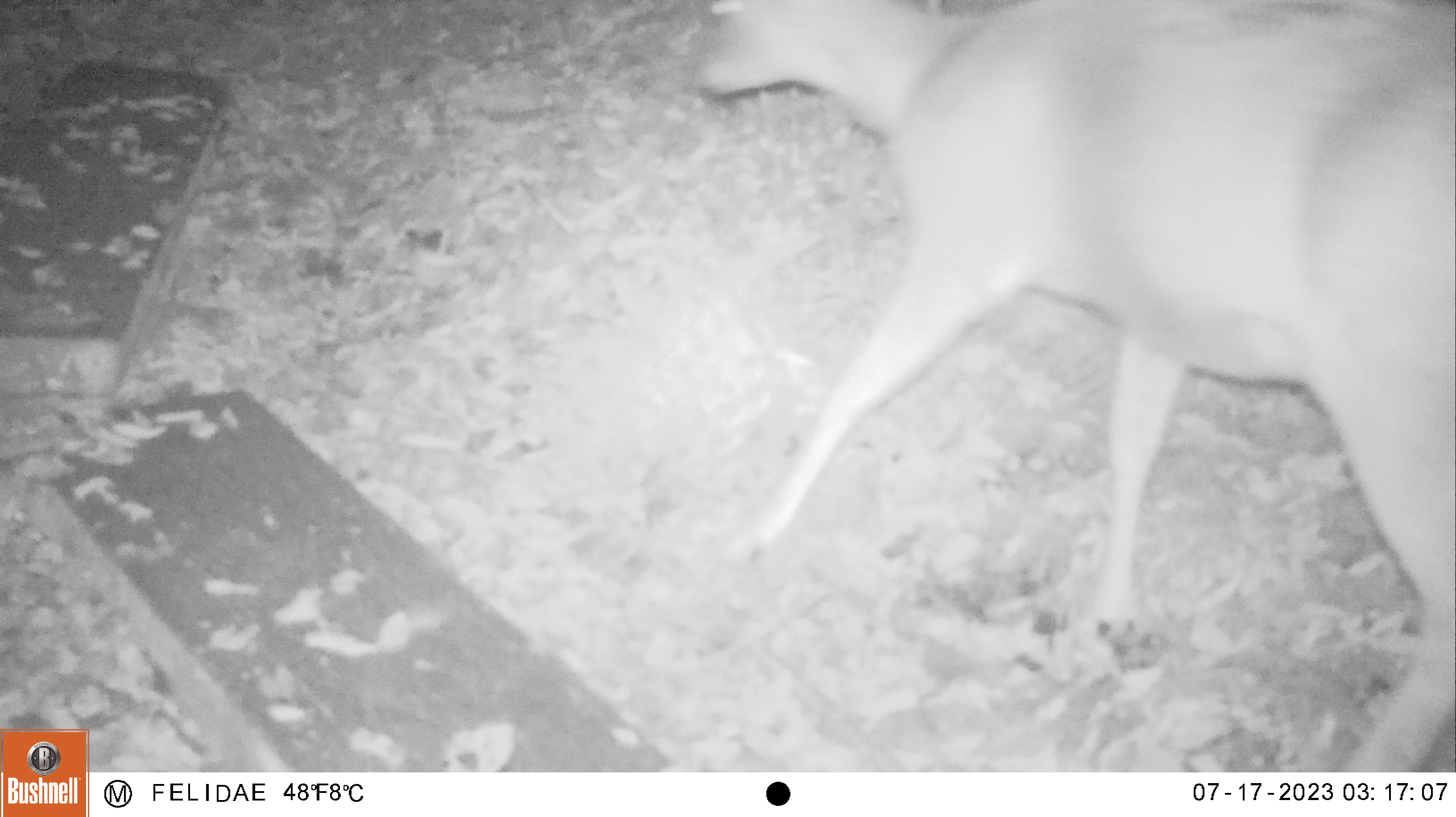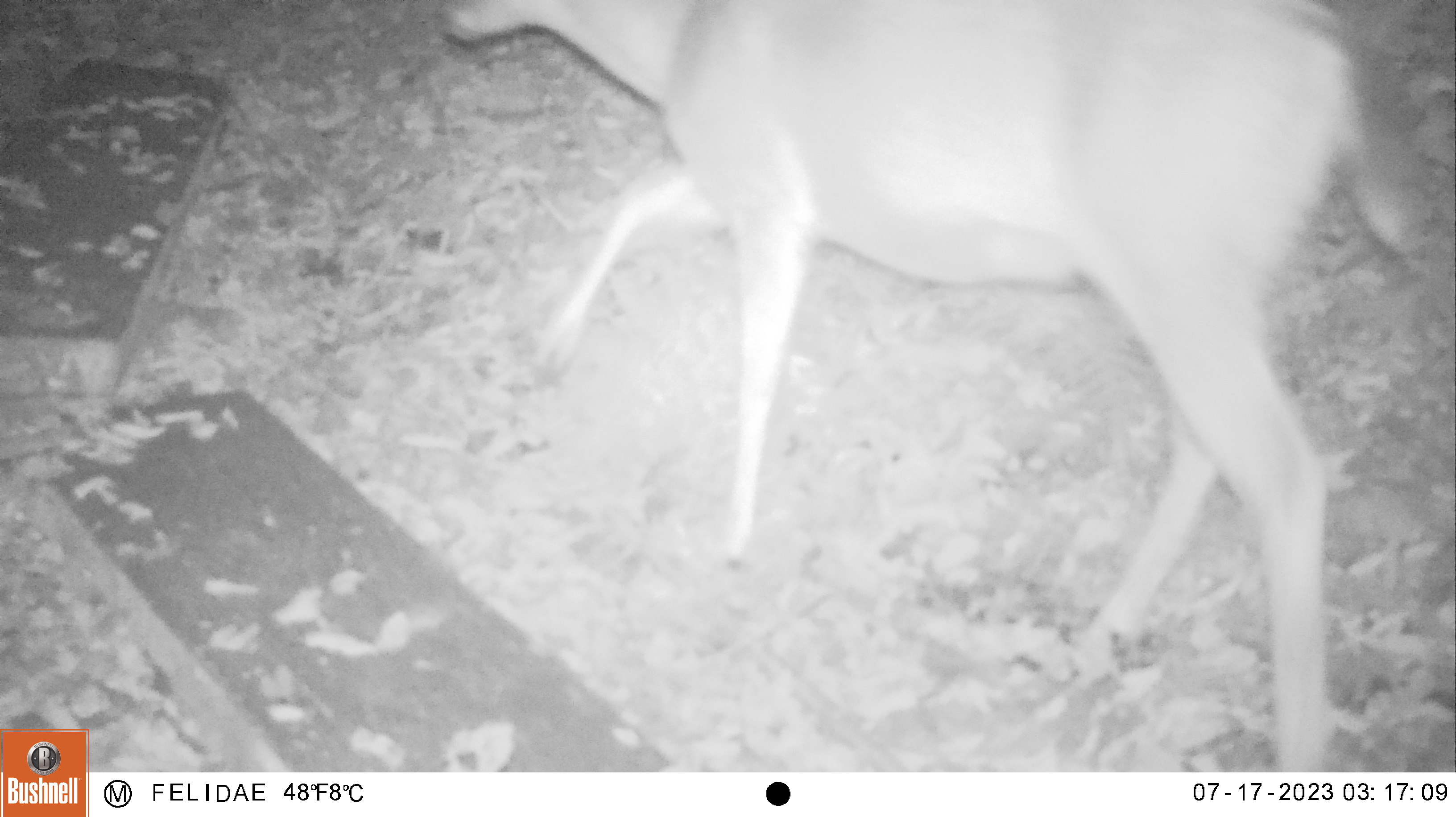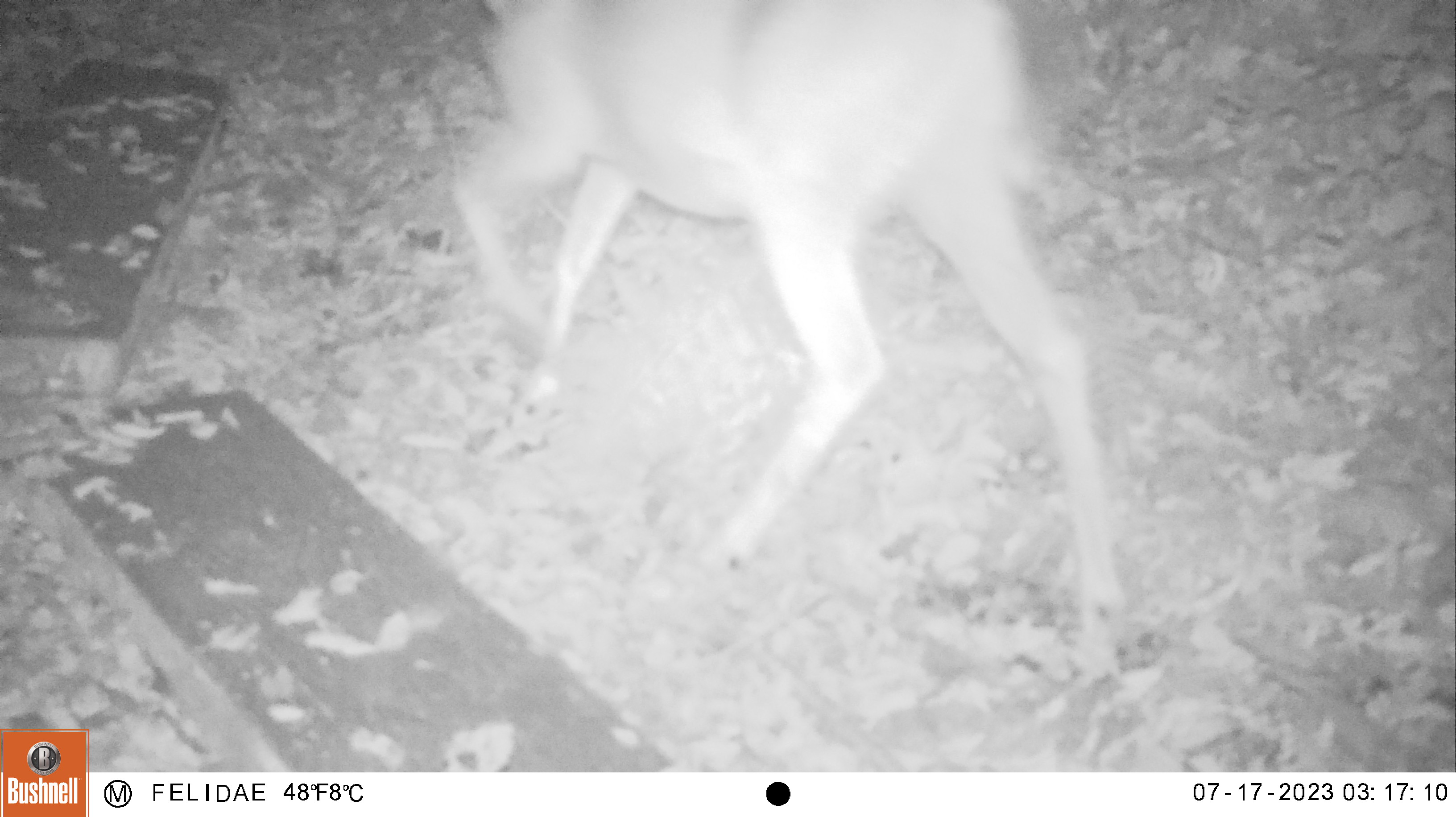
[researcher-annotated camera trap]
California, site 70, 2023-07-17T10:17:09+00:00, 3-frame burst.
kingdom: Animalia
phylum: Chordata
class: Mammalia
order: Artiodactyla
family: Cervidae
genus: Odocoileus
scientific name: Odocoileus hemionus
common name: mule deer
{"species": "mule deer (Odocoileus hemionus)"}